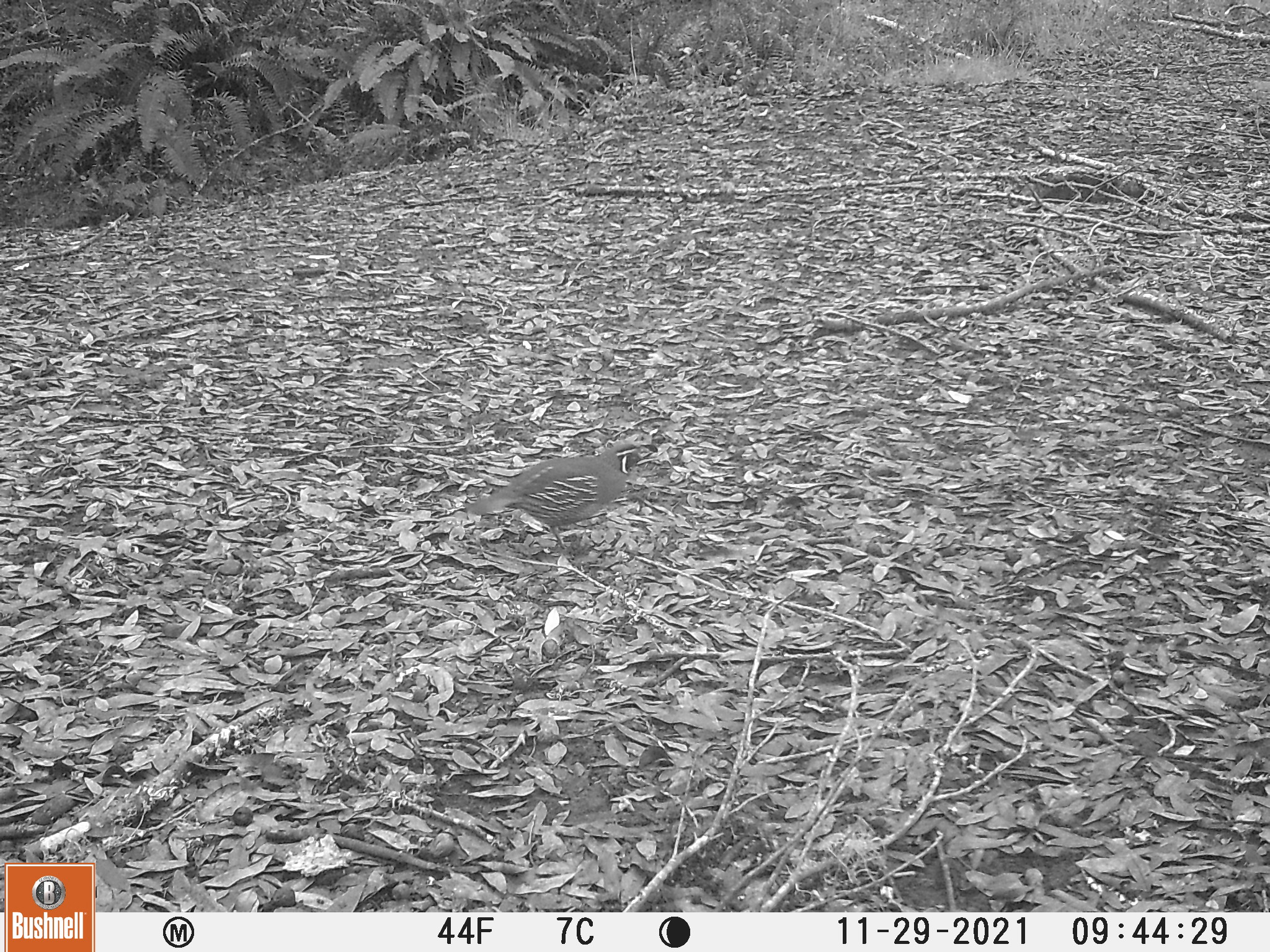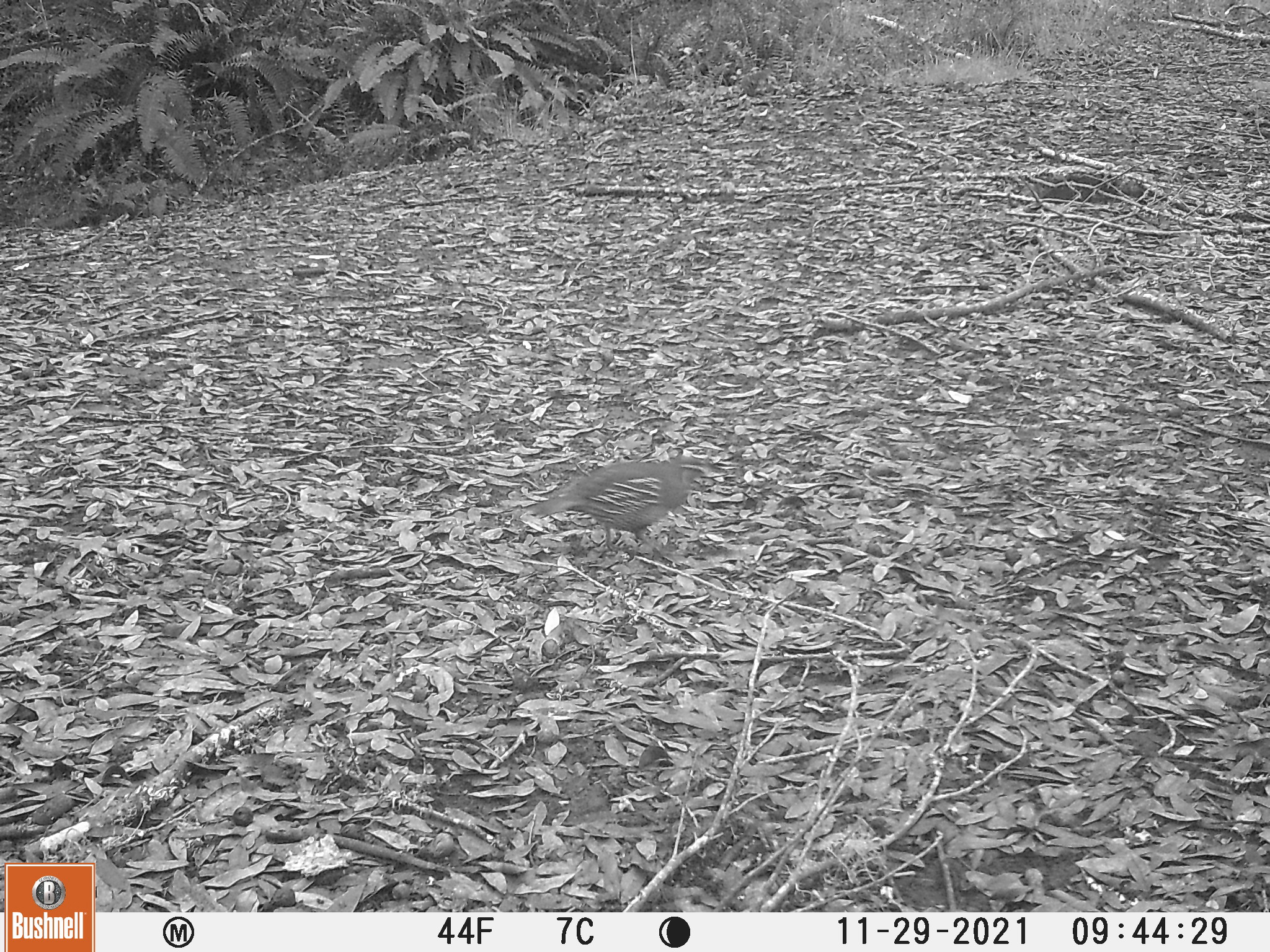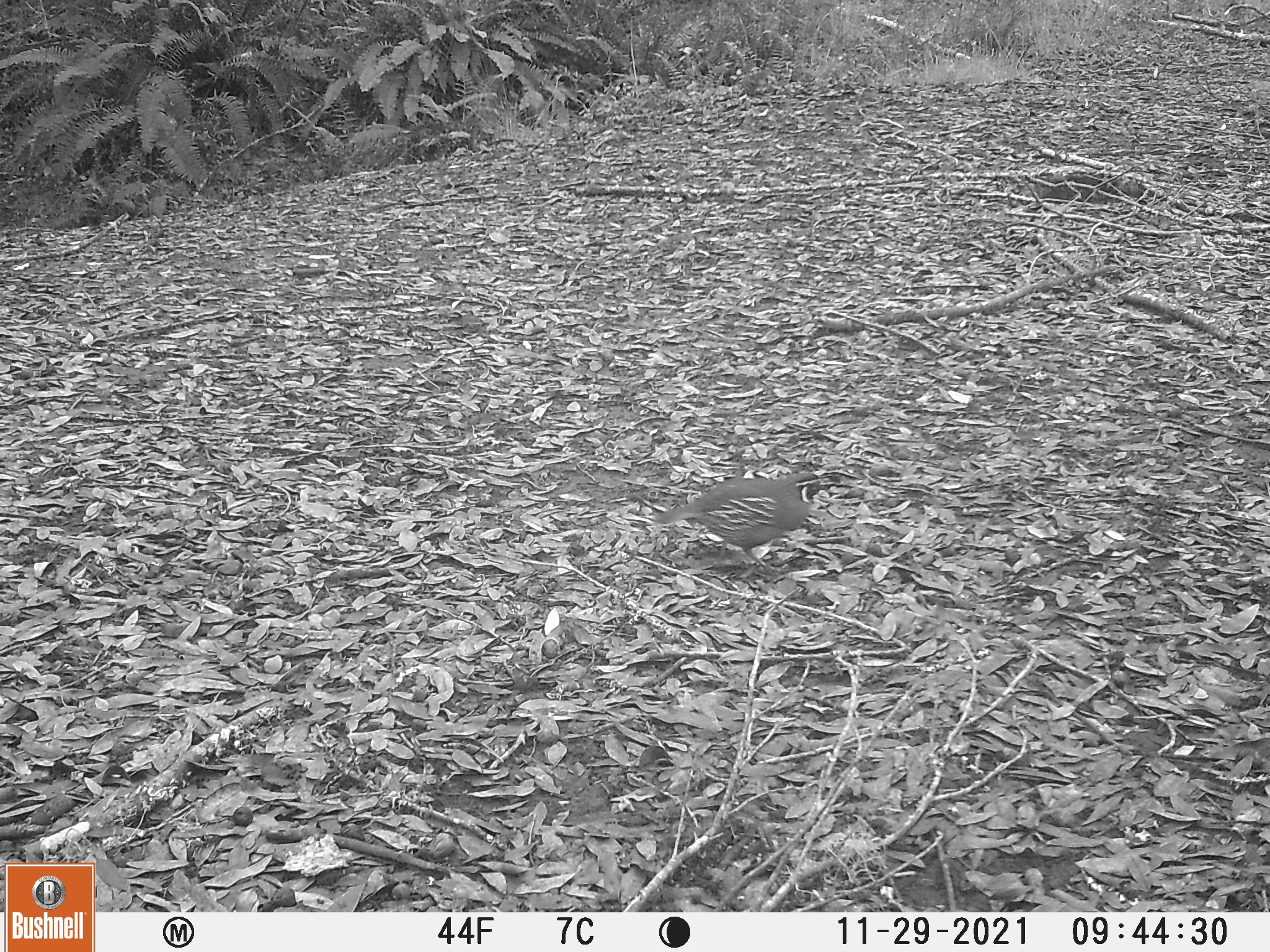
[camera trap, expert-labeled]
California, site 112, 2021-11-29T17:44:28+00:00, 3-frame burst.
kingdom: Animalia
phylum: Chordata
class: Aves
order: Galliformes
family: Odontophoridae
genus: Callipepla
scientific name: Callipepla californica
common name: california quail